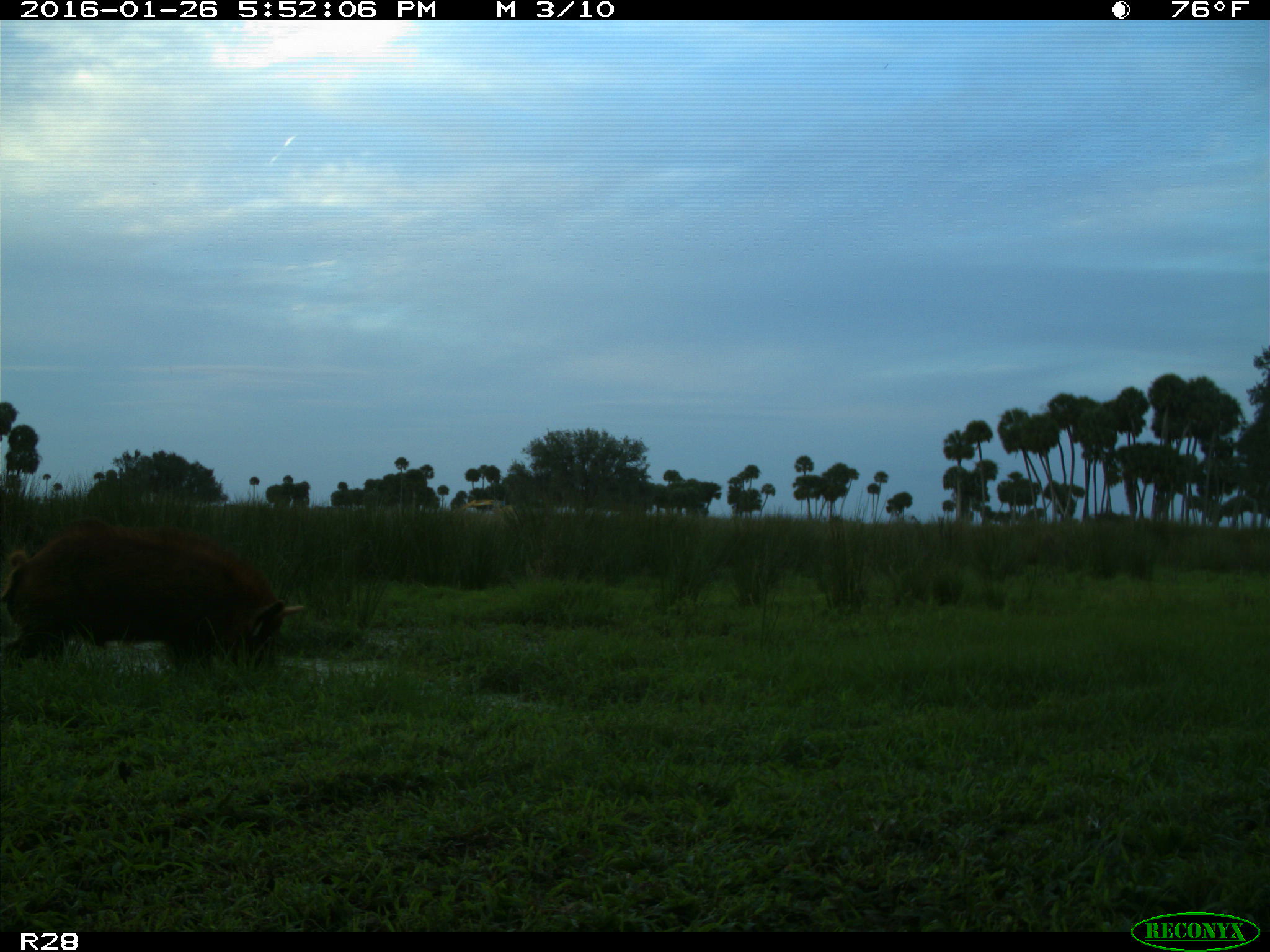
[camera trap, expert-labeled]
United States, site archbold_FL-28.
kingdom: Animalia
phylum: Chordata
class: Mammalia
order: Artiodactyla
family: Suidae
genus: Sus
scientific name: Sus scrofa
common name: wild boar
Sus scrofa (wild boar).